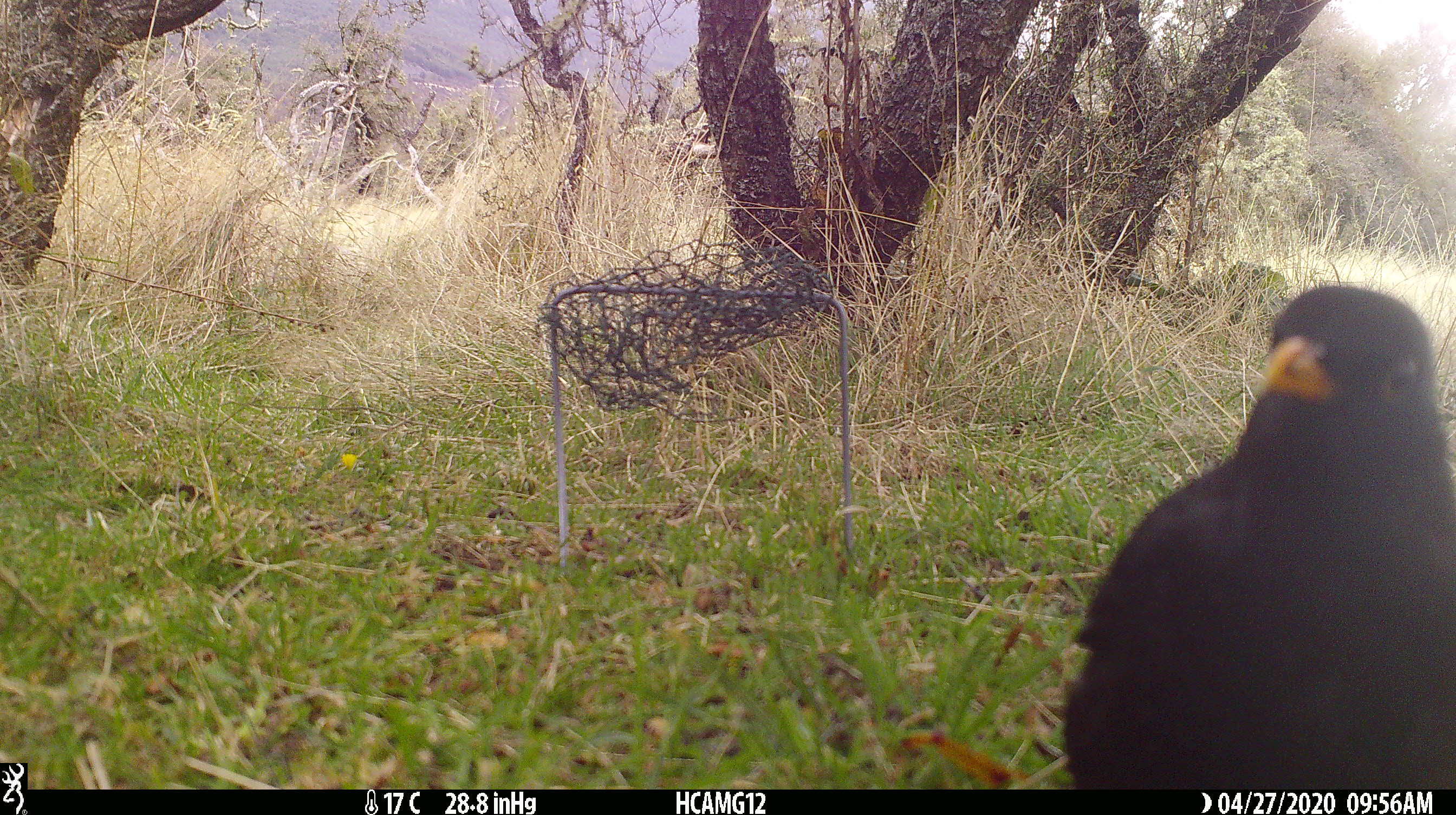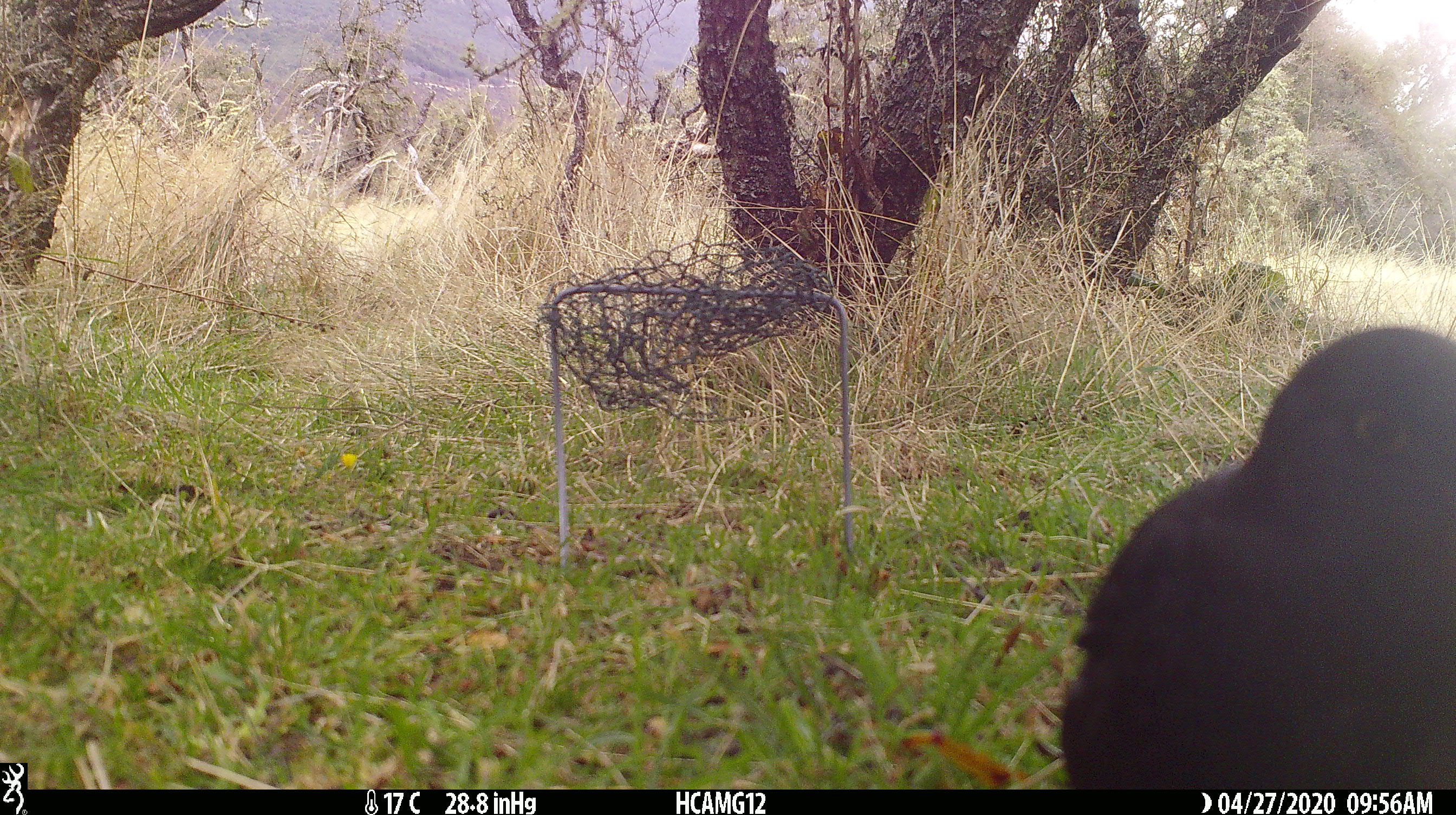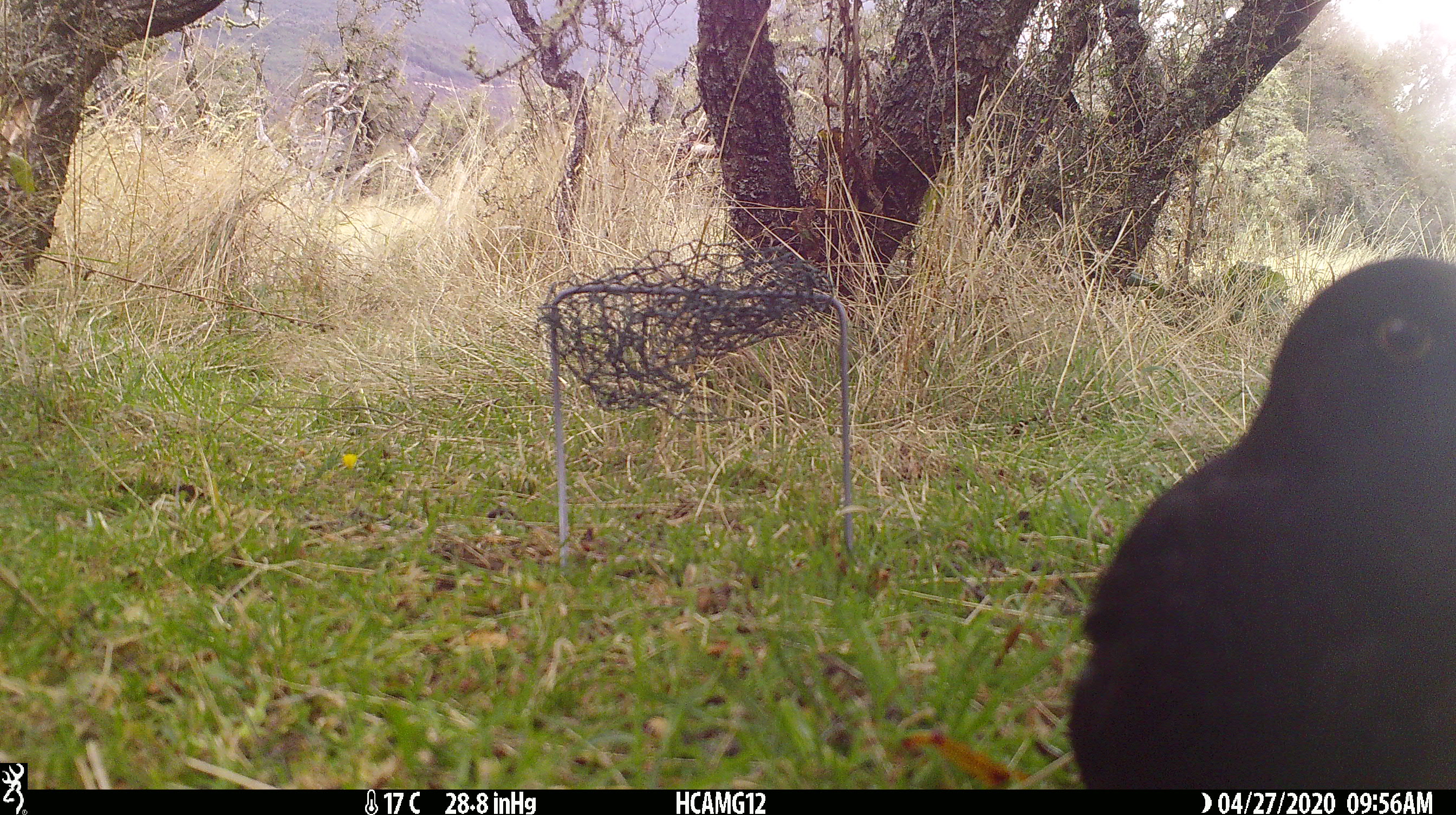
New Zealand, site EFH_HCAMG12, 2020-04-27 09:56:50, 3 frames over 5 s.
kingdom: Animalia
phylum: Chordata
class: Aves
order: Passeriformes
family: Turdidae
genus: Turdus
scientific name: Turdus merula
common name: eurasian blackbird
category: blackbird